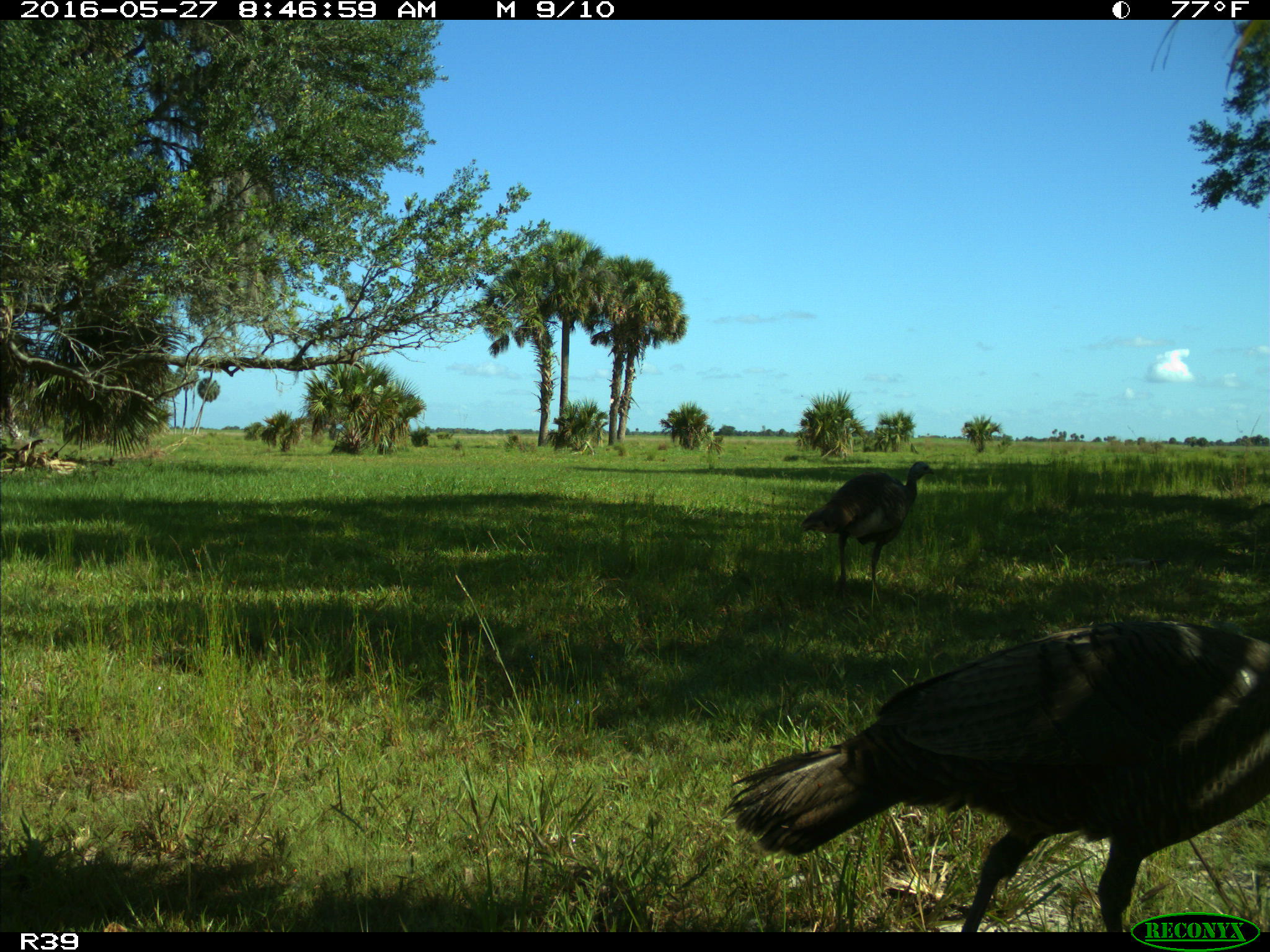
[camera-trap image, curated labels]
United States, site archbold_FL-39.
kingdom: Animalia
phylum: Chordata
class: Aves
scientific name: Aves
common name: birds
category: unidentified bird